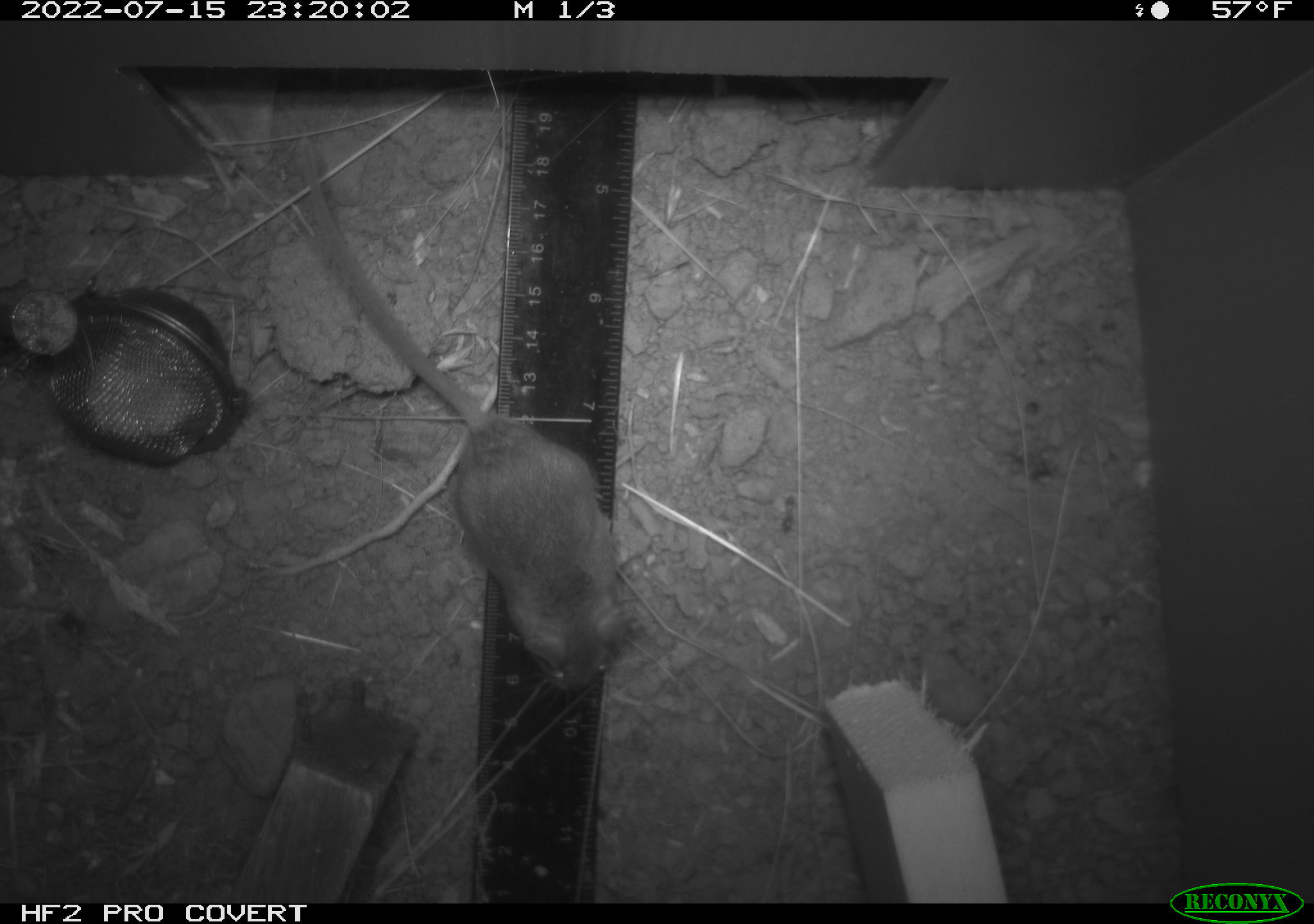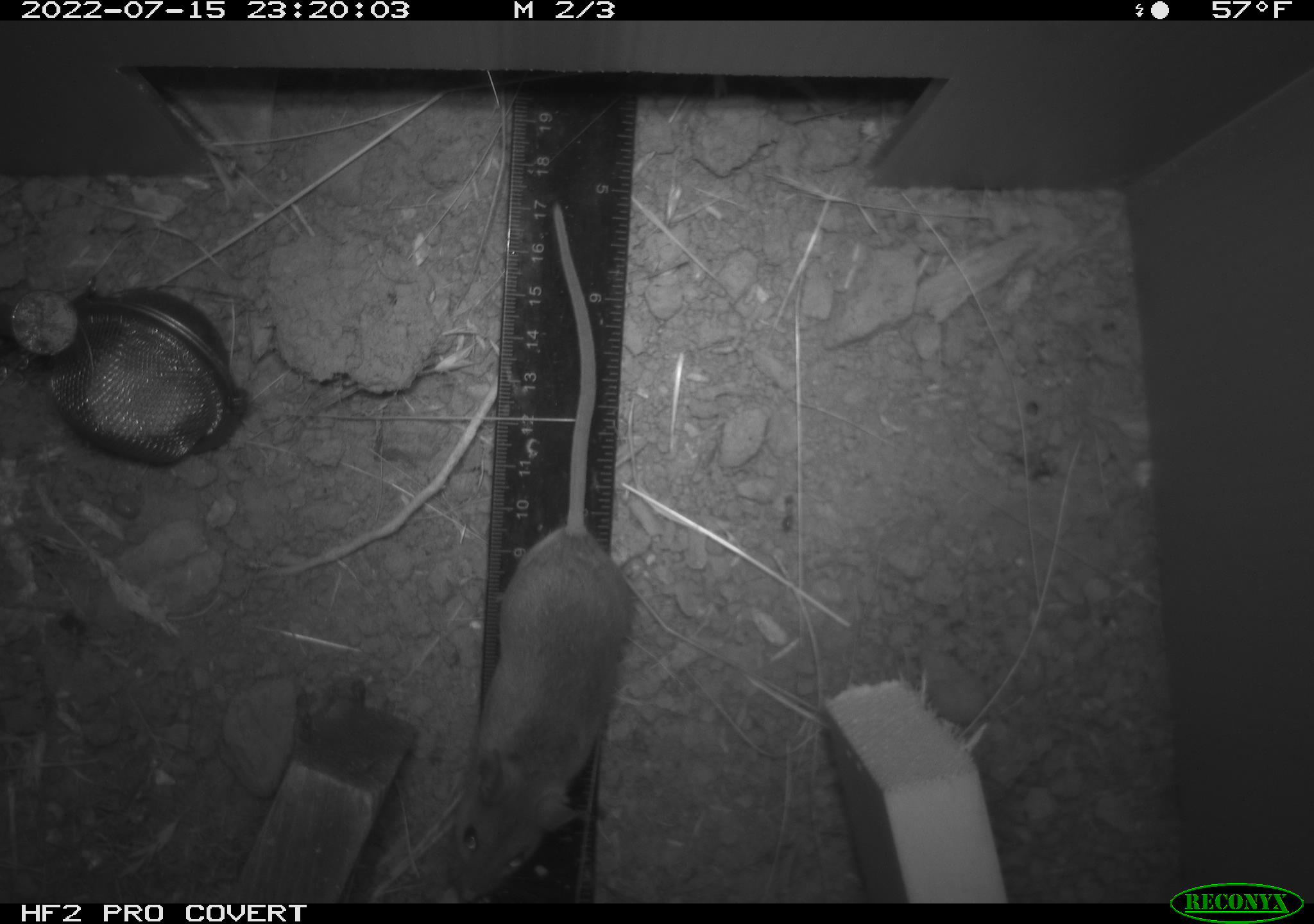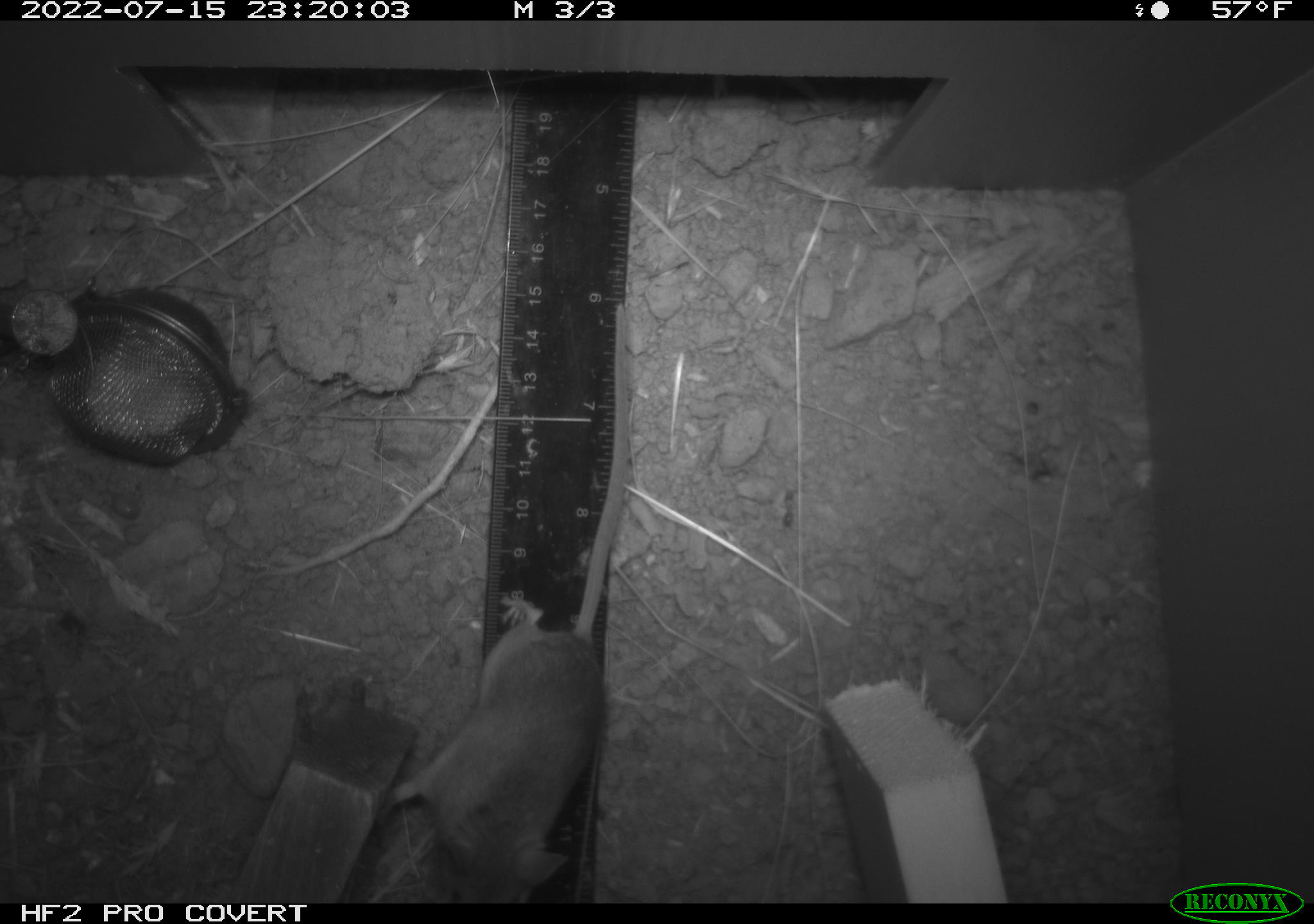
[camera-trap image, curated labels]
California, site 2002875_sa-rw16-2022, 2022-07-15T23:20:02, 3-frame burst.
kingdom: Animalia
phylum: Chordata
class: Mammalia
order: Rodentia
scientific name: Rodentia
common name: mouse species